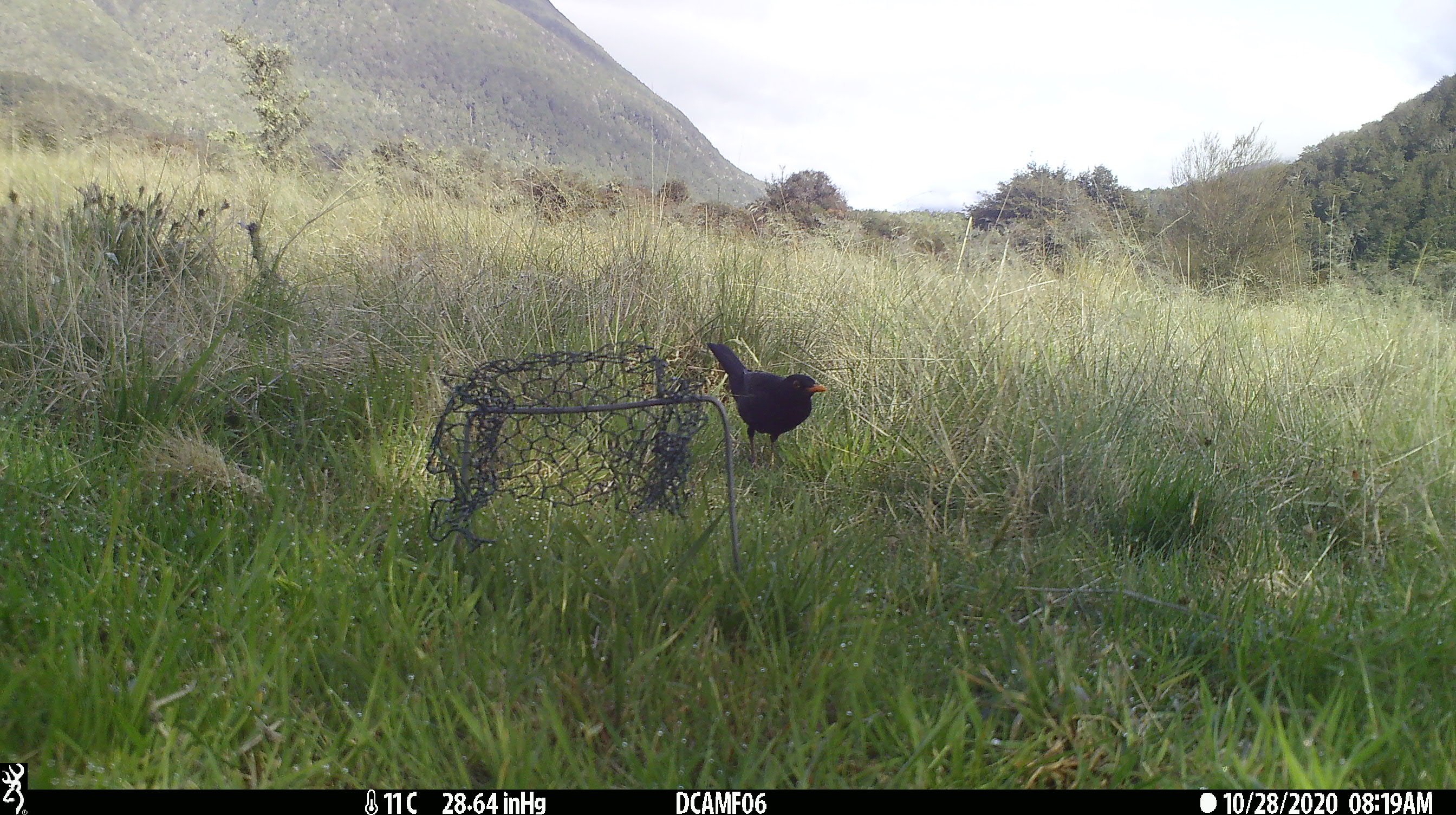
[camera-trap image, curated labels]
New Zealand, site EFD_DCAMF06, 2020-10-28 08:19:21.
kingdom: Animalia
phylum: Chordata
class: Aves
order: Passeriformes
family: Turdidae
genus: Turdus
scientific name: Turdus merula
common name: eurasian blackbird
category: blackbird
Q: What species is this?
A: Blackbird (eurasian blackbird) (Turdus merula).